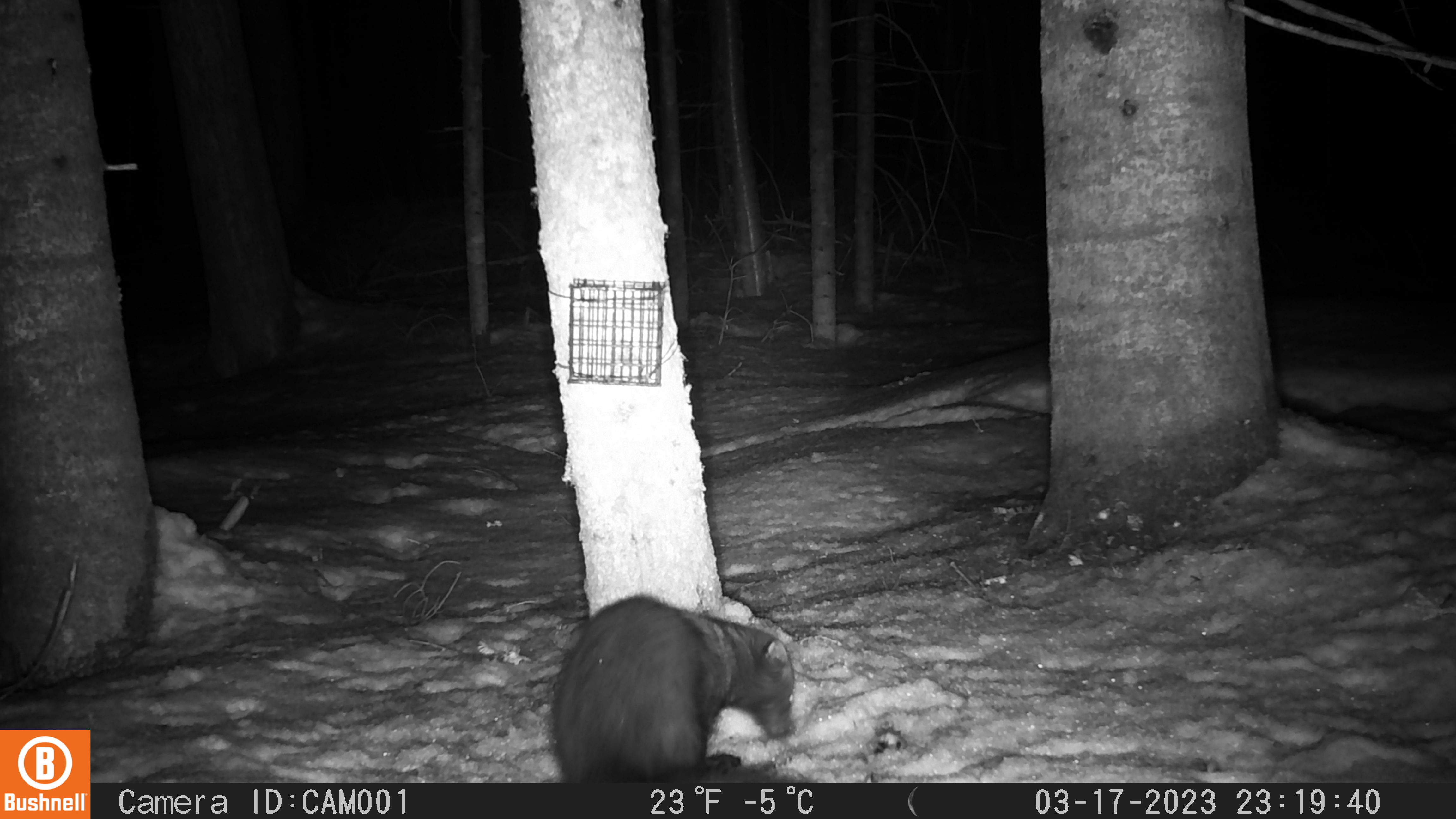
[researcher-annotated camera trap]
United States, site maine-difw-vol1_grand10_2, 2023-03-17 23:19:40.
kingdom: Animalia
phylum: Chordata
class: Mammalia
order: Carnivora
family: Mustelidae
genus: Pekania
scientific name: Pekania pennanti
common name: fisher